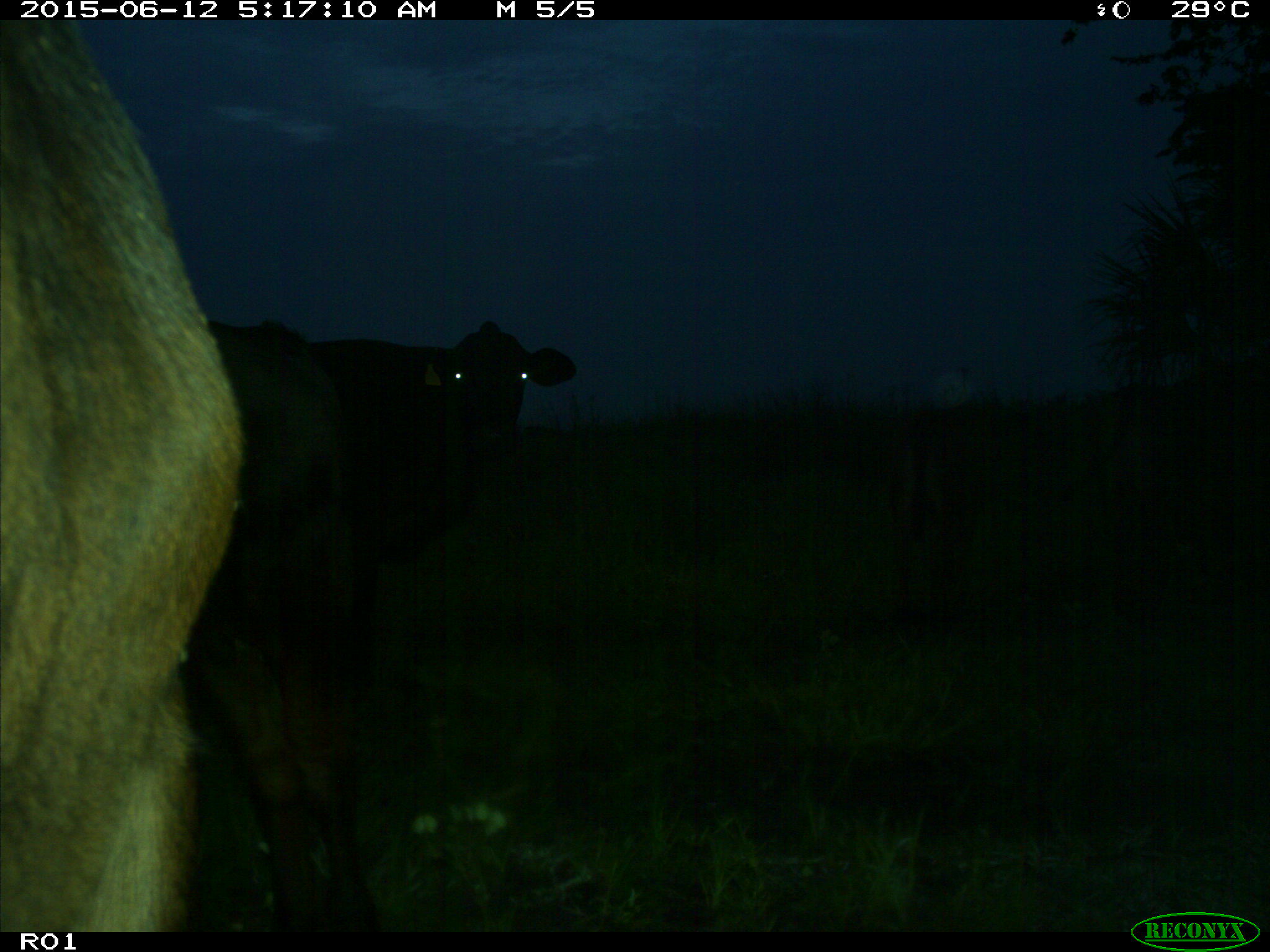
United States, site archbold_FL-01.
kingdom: Animalia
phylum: Chordata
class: Mammalia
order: Artiodactyla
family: Bovidae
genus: Bos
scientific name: Bos taurus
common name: domestic cow